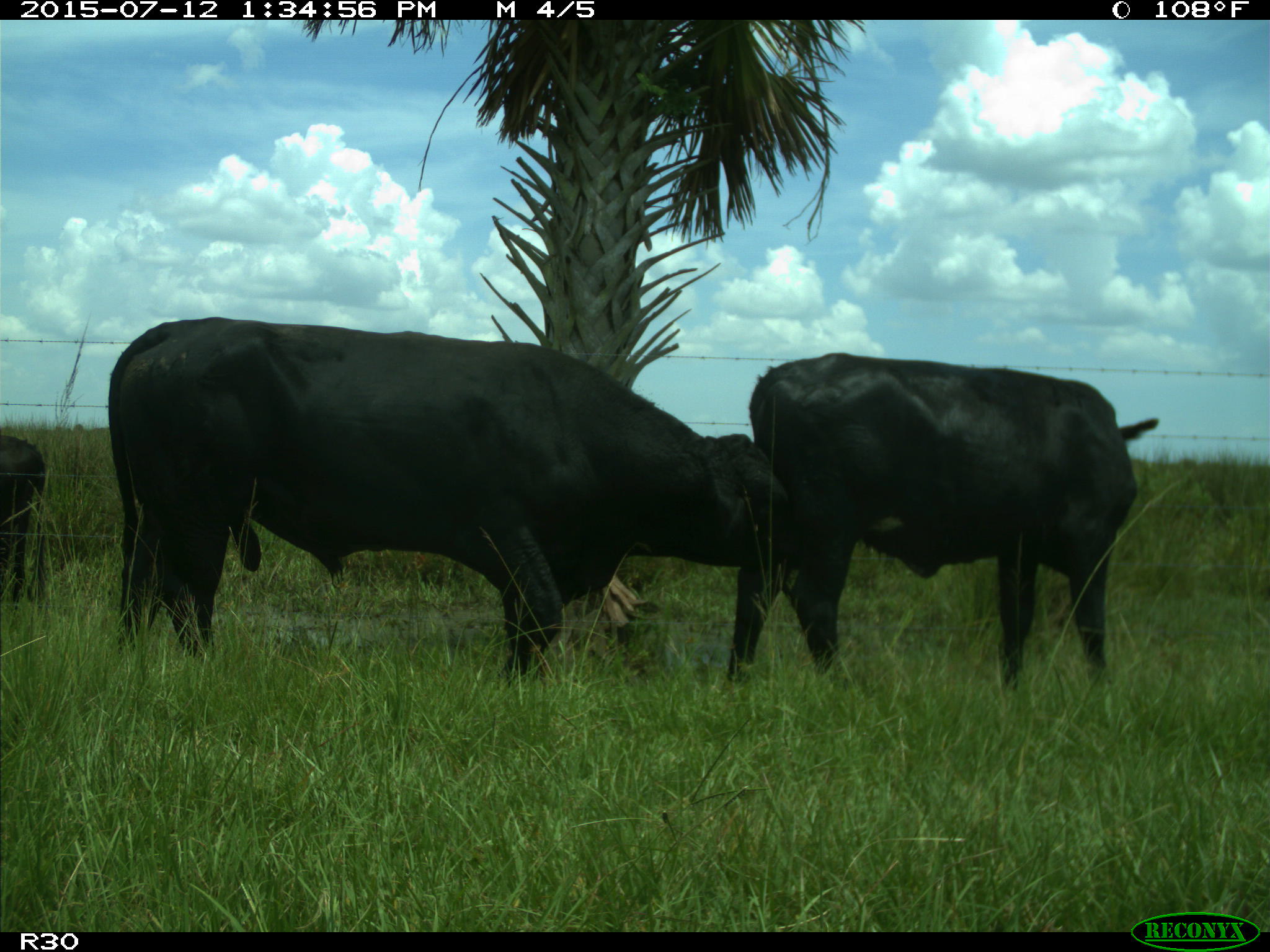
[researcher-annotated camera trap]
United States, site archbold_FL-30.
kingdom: Animalia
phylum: Chordata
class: Mammalia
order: Artiodactyla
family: Bovidae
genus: Bos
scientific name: Bos taurus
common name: domestic cow